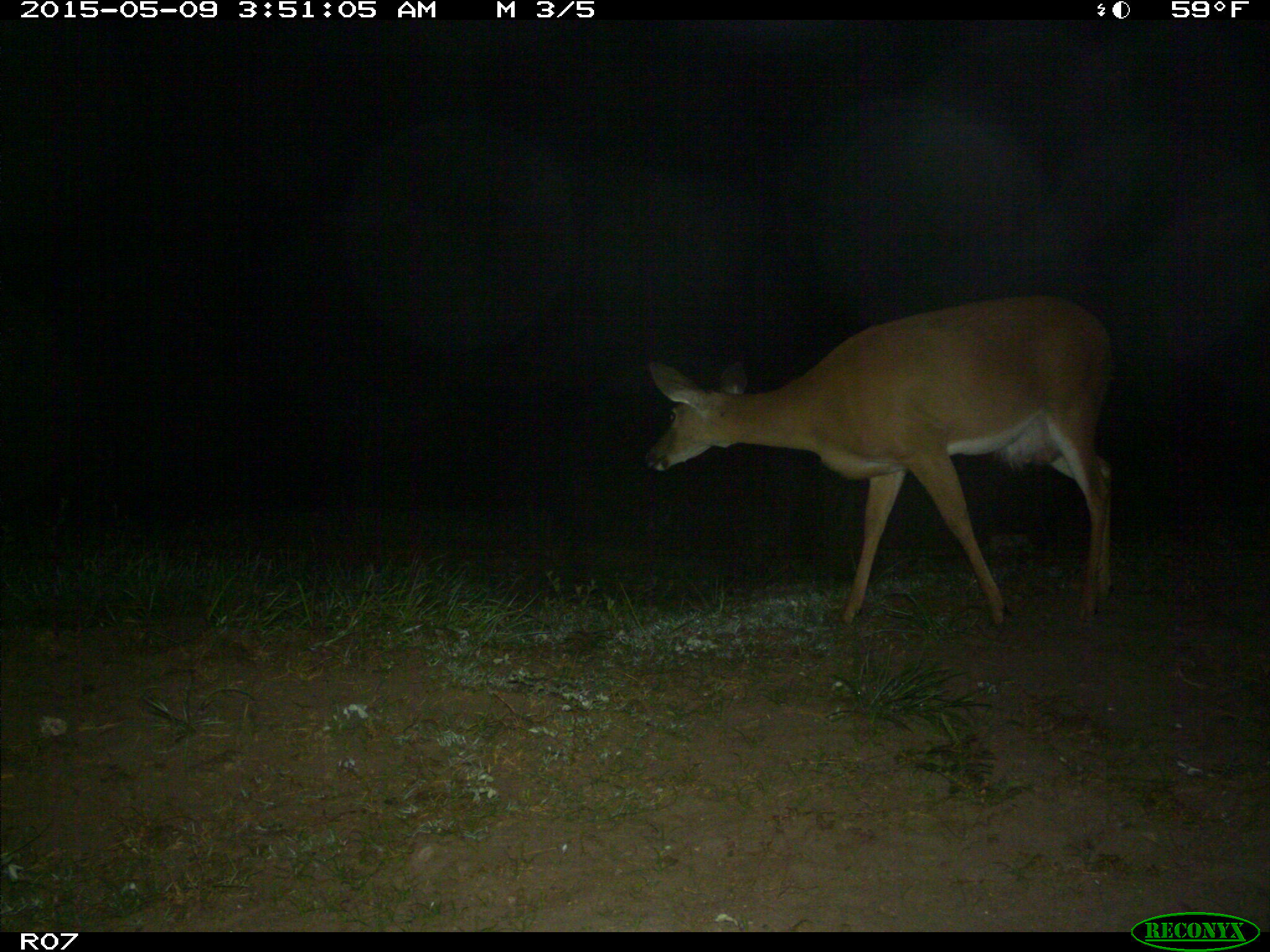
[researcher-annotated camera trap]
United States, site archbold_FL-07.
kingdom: Animalia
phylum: Chordata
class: Mammalia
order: Artiodactyla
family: Cervidae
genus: Odocoileus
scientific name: Odocoileus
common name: deer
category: unidentified deer